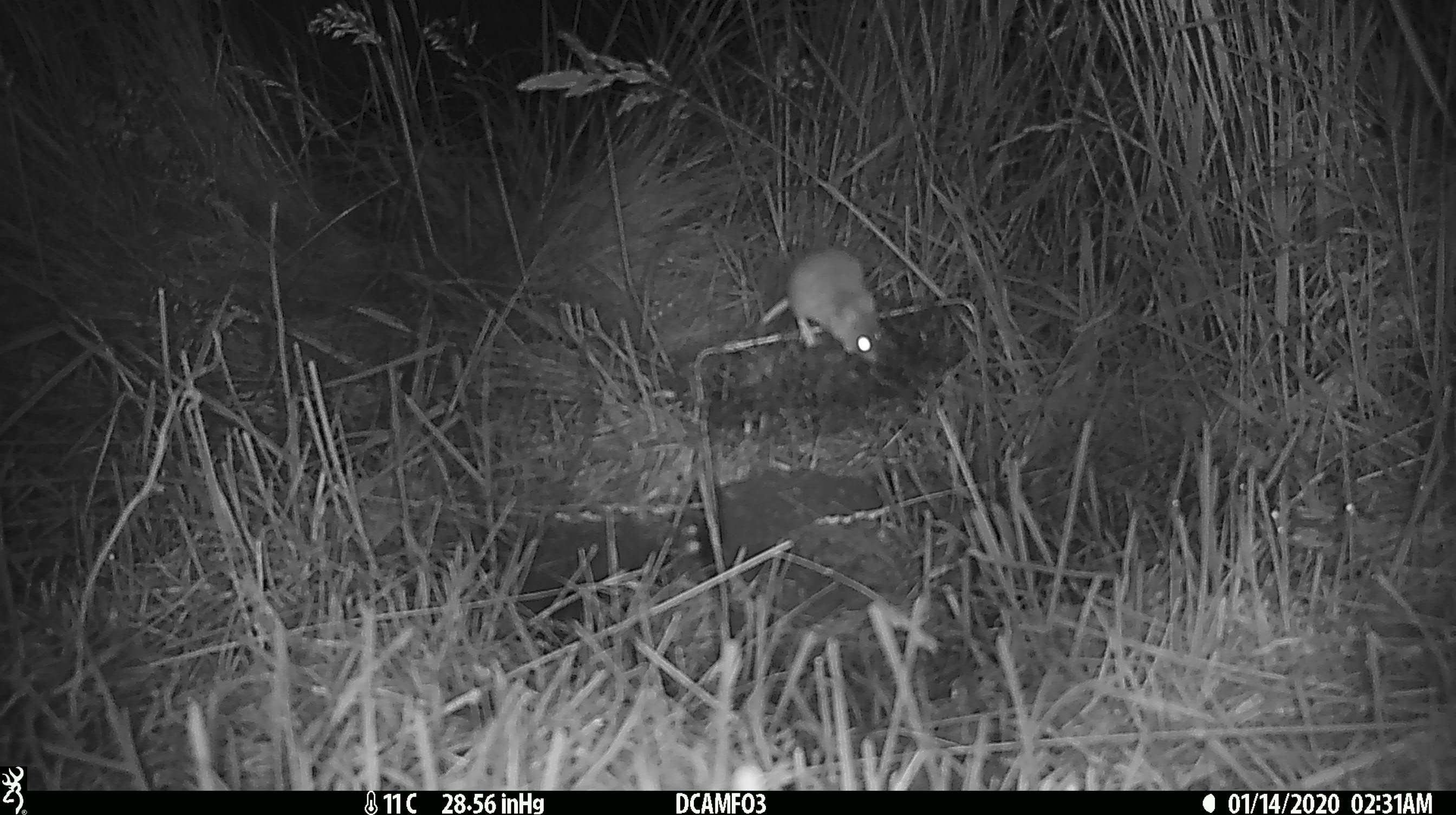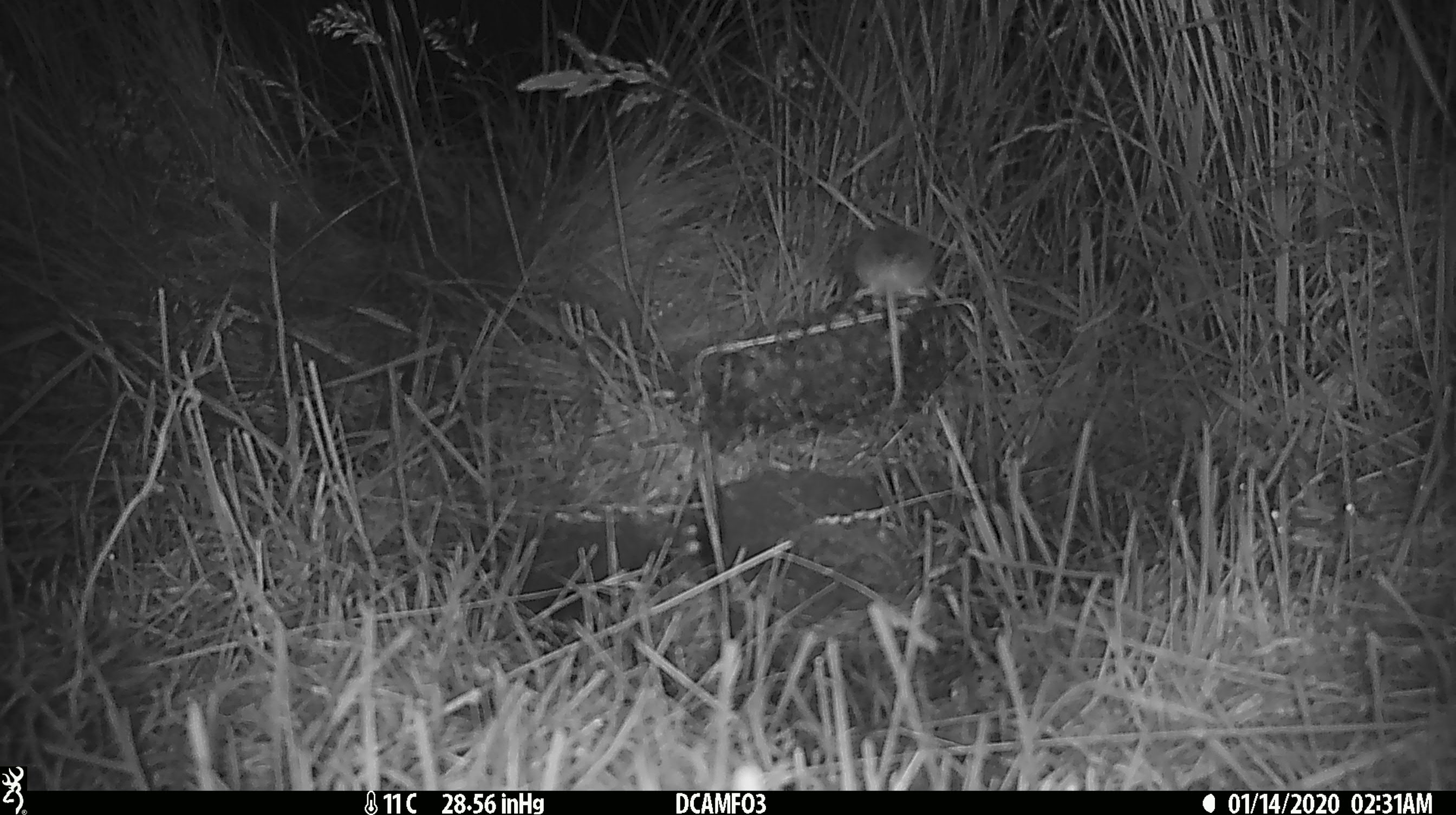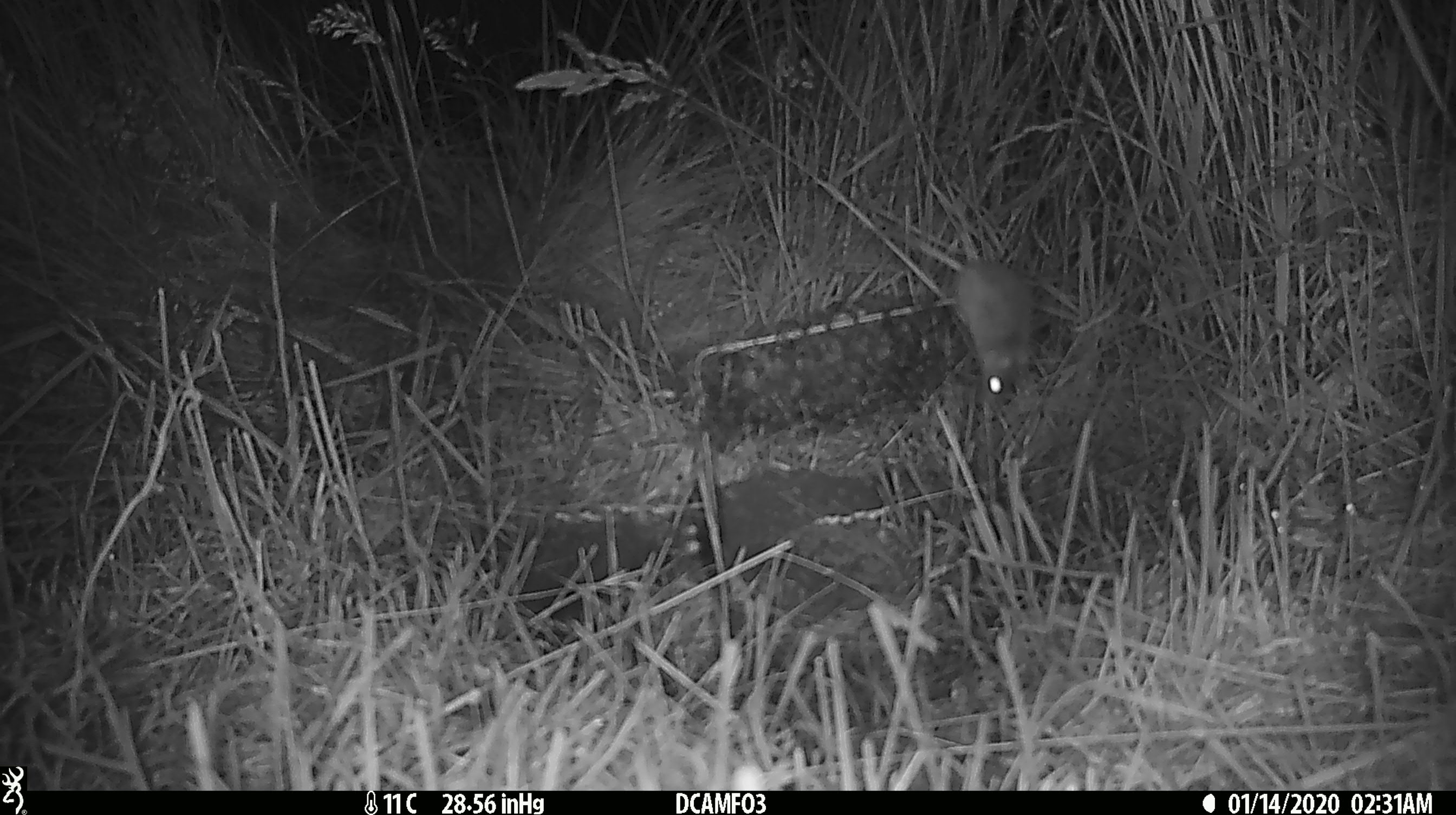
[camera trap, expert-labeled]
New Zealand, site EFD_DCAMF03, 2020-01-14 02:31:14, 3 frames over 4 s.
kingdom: Animalia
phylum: Chordata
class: Mammalia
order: Rodentia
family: Muridae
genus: Mus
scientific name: Mus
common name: mouse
Mouse (Mus).